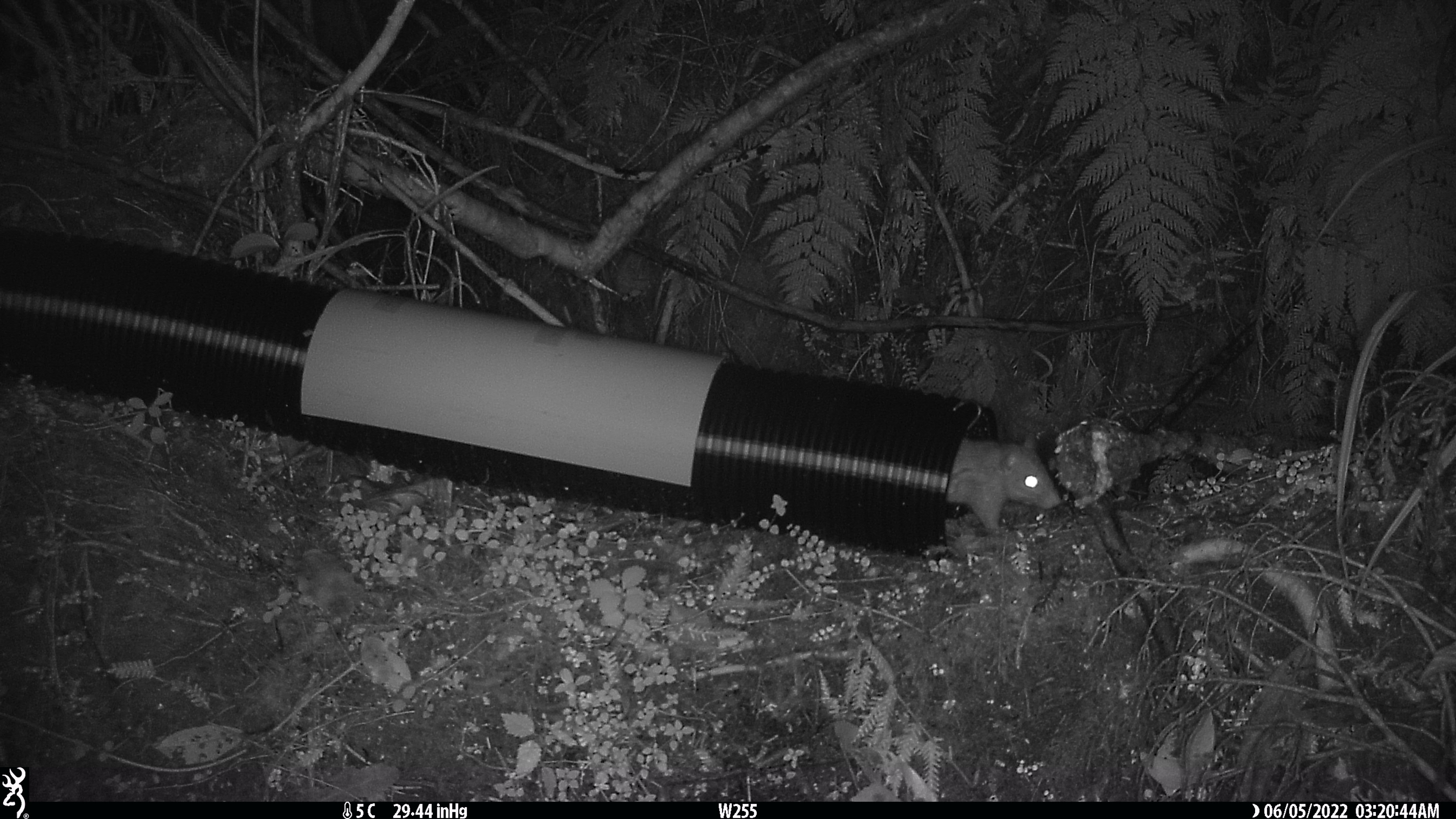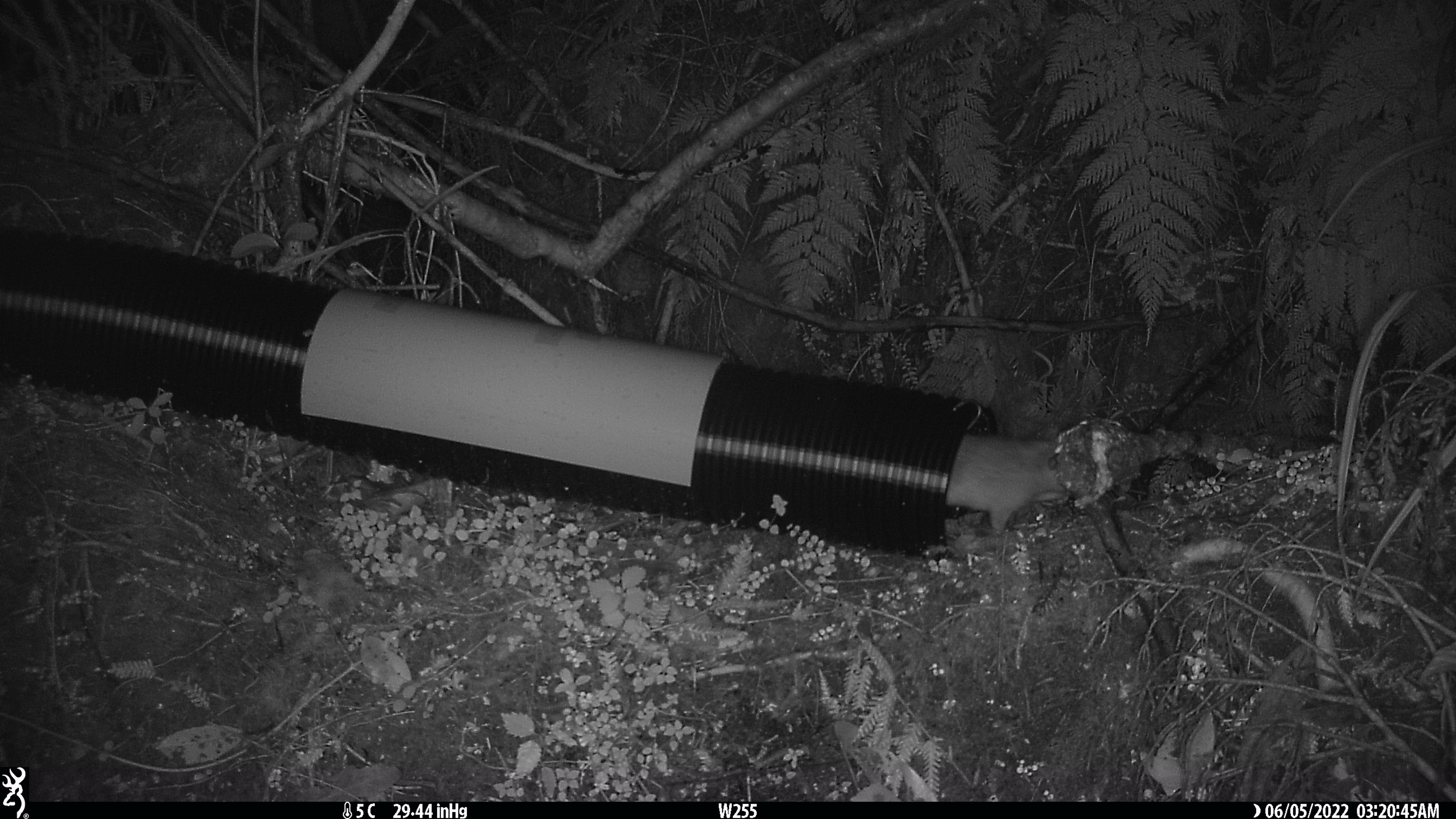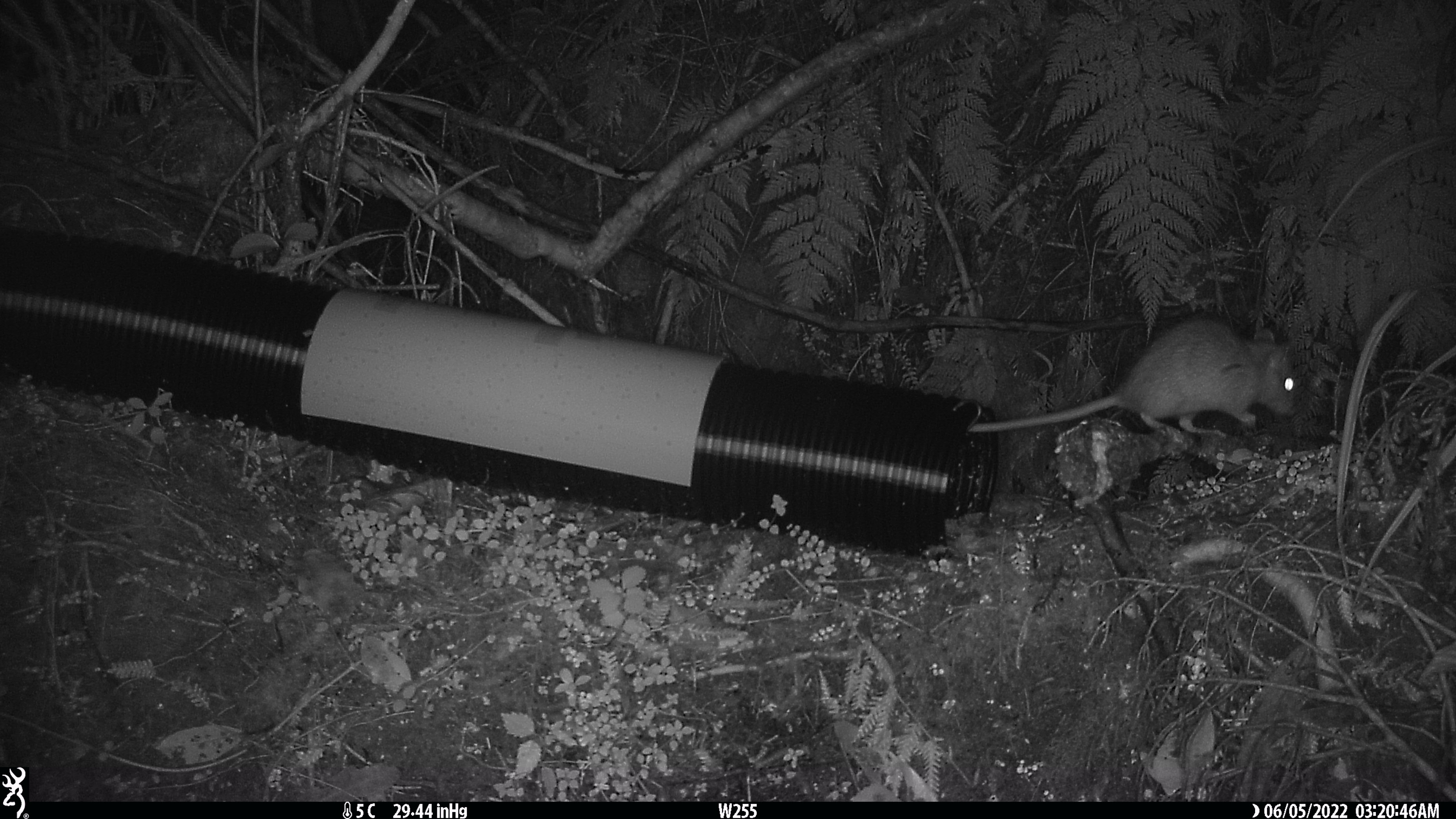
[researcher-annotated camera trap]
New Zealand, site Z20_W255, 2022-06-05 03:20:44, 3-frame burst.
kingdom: Animalia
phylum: Chordata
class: Mammalia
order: Rodentia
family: Muridae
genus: Rattus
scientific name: Rattus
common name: rat